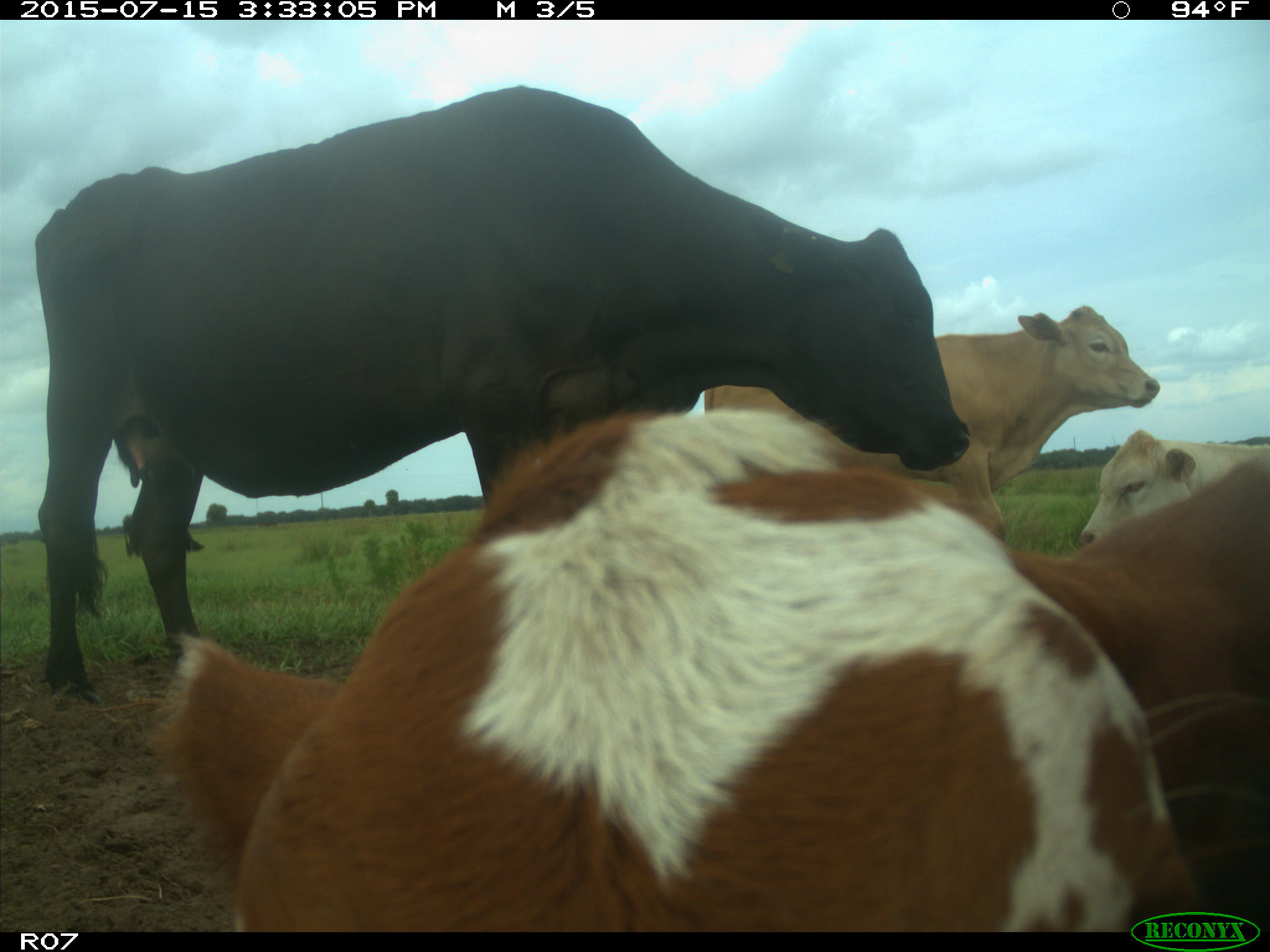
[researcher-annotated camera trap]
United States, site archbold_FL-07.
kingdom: Animalia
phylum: Chordata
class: Mammalia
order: Artiodactyla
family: Bovidae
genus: Bos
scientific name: Bos taurus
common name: domestic cow